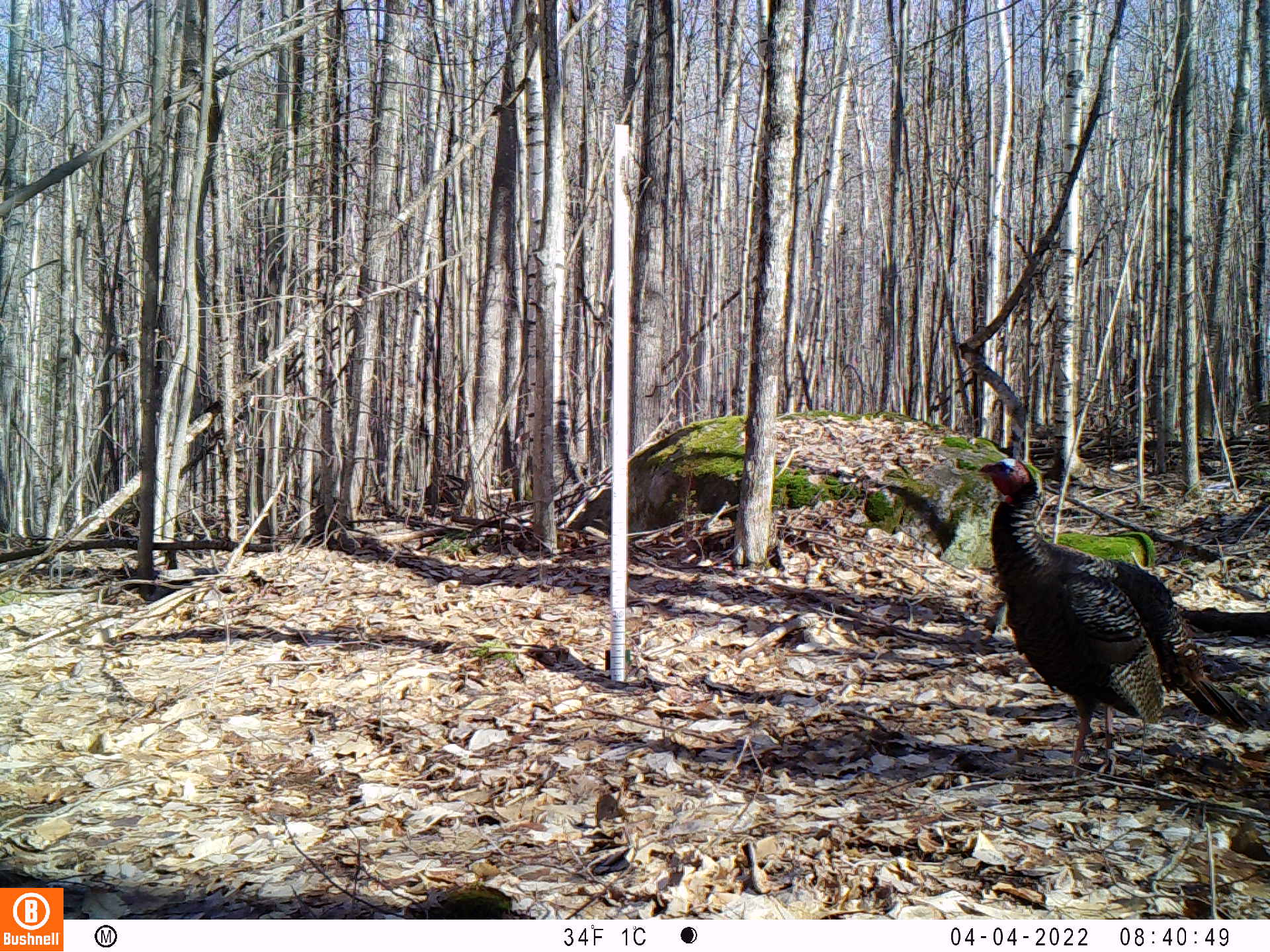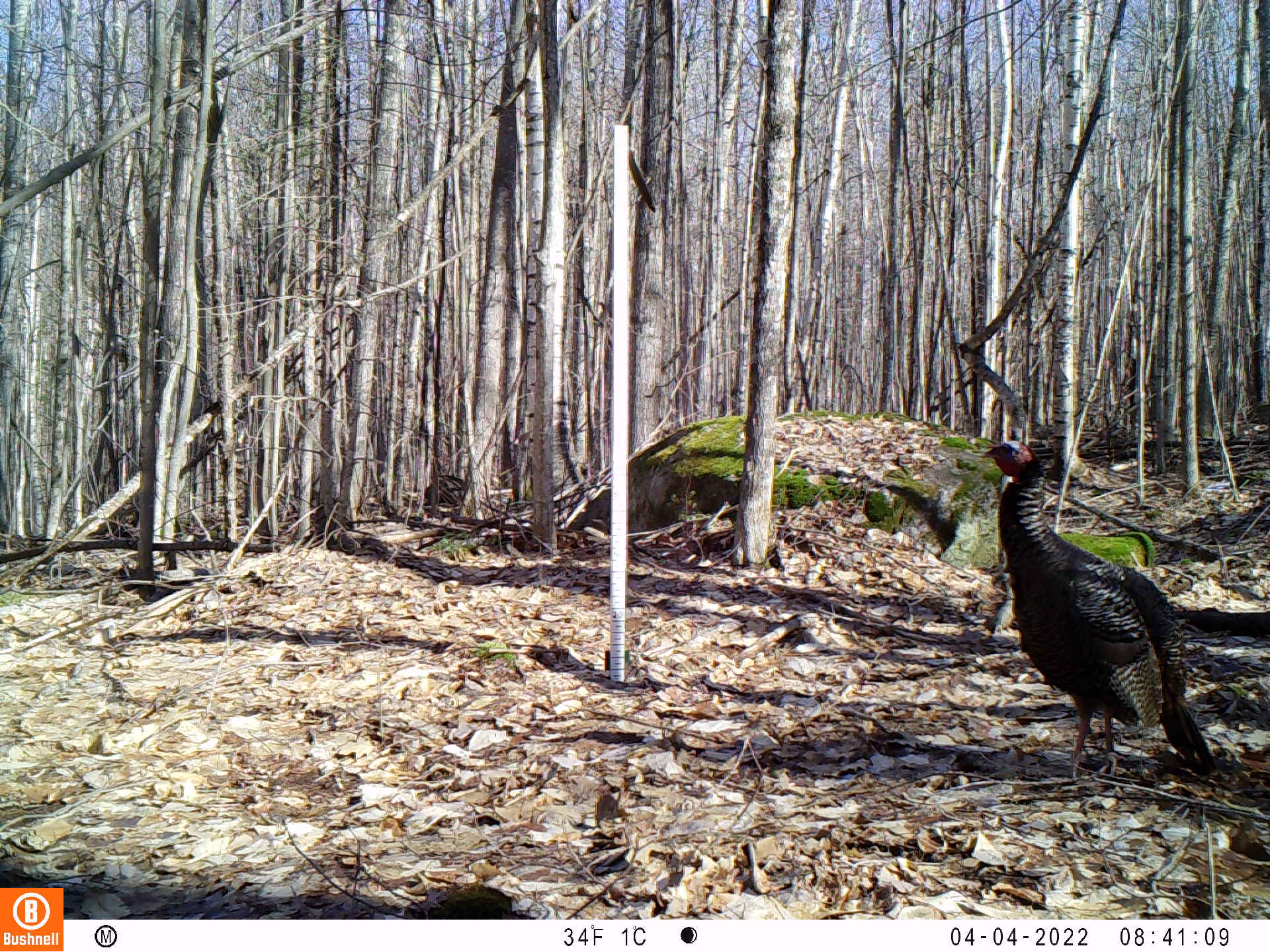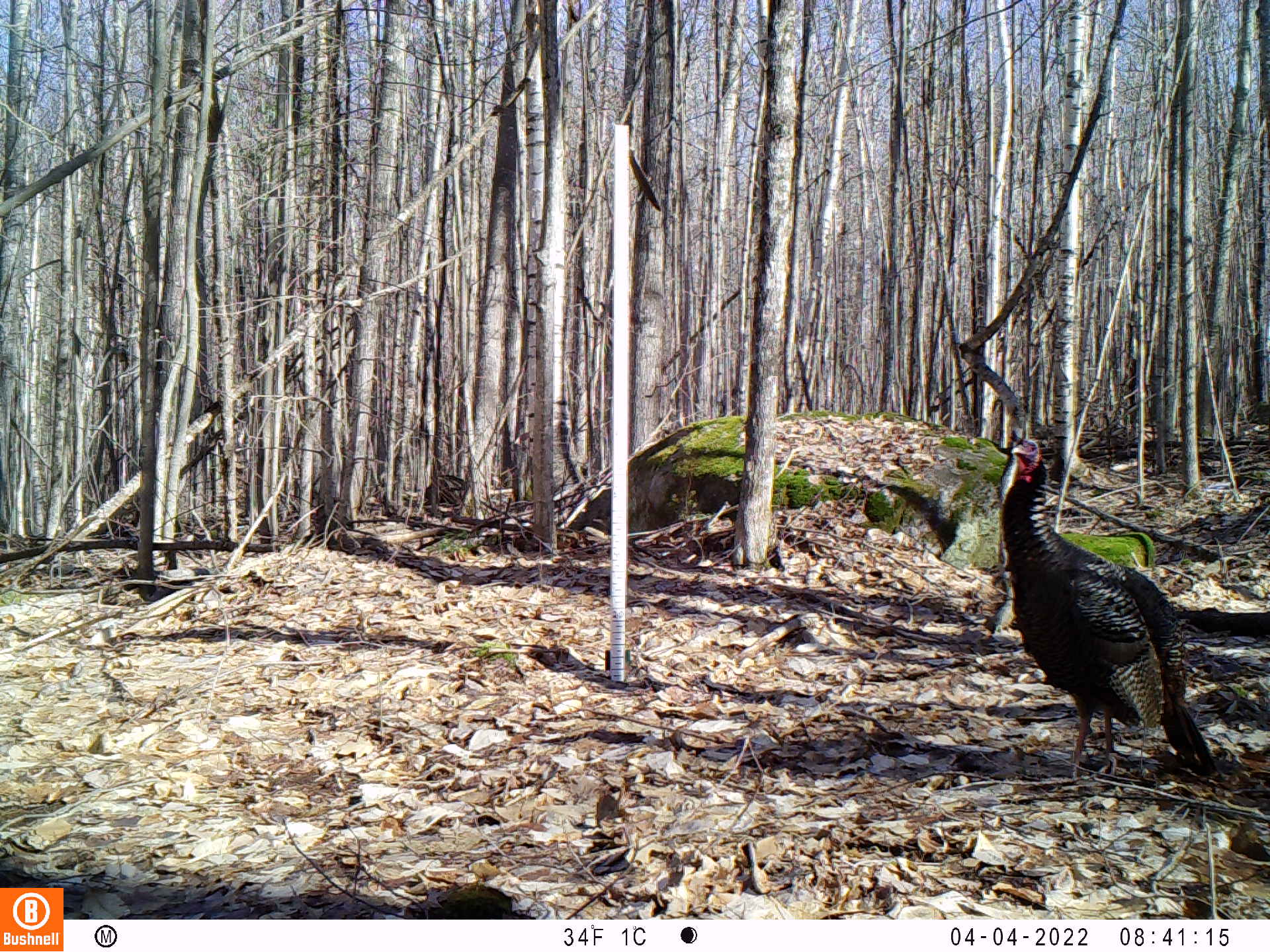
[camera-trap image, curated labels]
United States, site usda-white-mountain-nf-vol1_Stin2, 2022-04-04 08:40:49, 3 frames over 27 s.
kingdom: Animalia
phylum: Chordata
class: Aves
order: Galliformes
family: Phasianidae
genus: Meleagris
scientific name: Meleagris gallopavo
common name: wild turkey